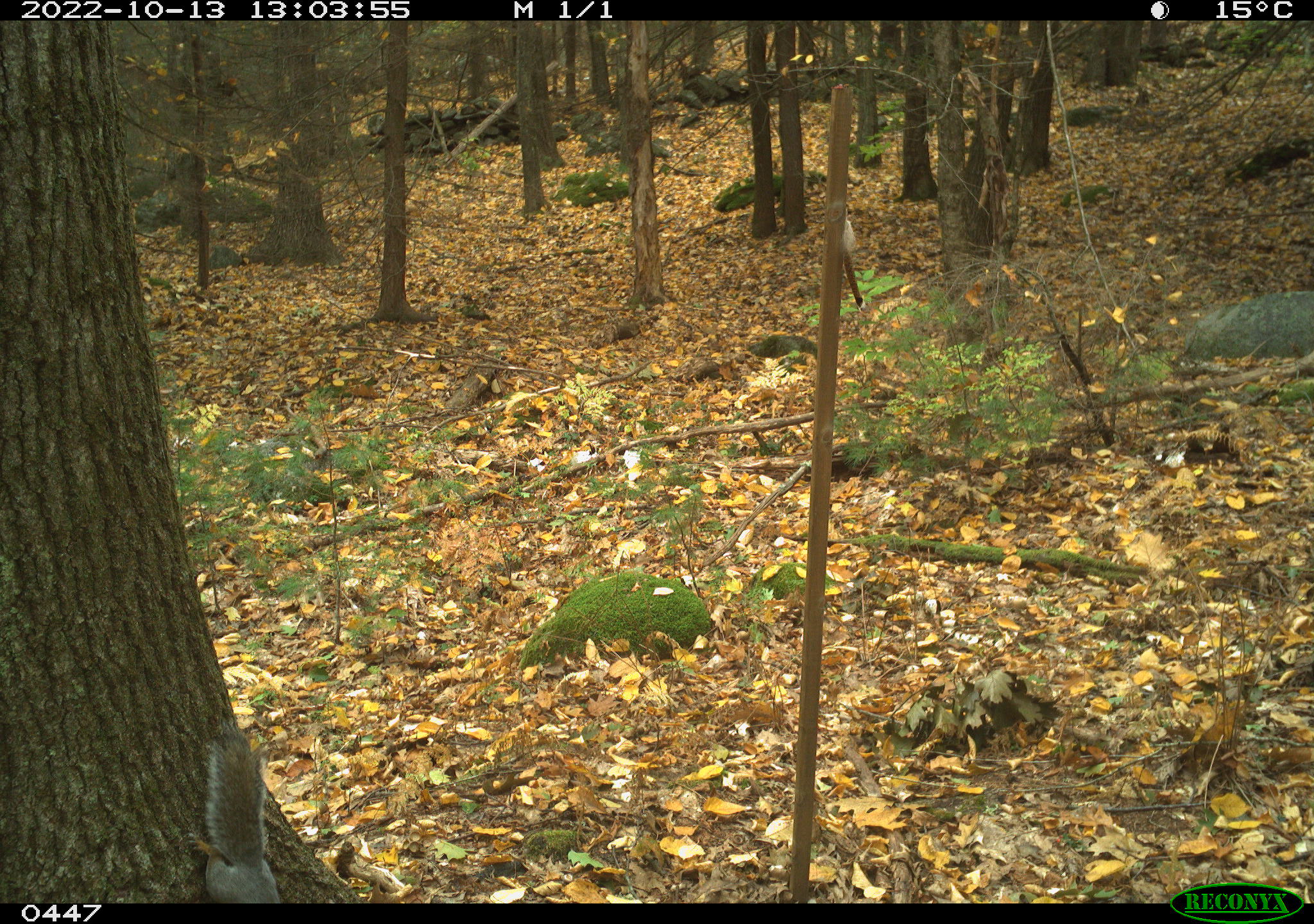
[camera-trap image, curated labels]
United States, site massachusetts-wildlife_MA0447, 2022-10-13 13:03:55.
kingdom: Animalia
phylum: Chordata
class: Mammalia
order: Rodentia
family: Sciuridae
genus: Sciurus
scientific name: Sciurus carolinensis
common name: gray squirrel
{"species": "gray squirrel (Sciurus carolinensis)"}